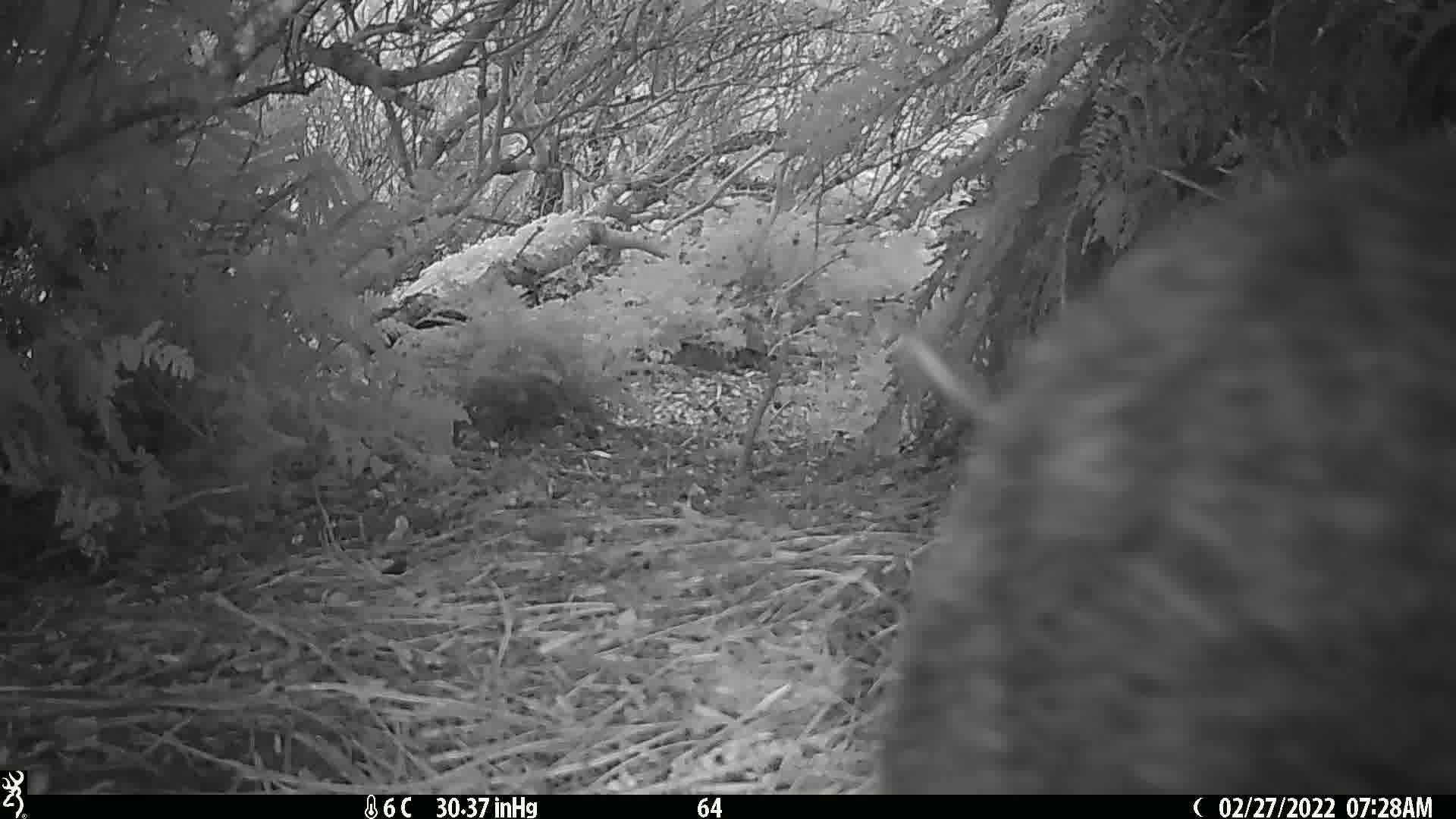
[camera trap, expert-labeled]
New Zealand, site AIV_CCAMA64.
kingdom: Animalia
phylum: Chordata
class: Mammalia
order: Artiodactyla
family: Suidae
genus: Sus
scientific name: Sus scrofa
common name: pig